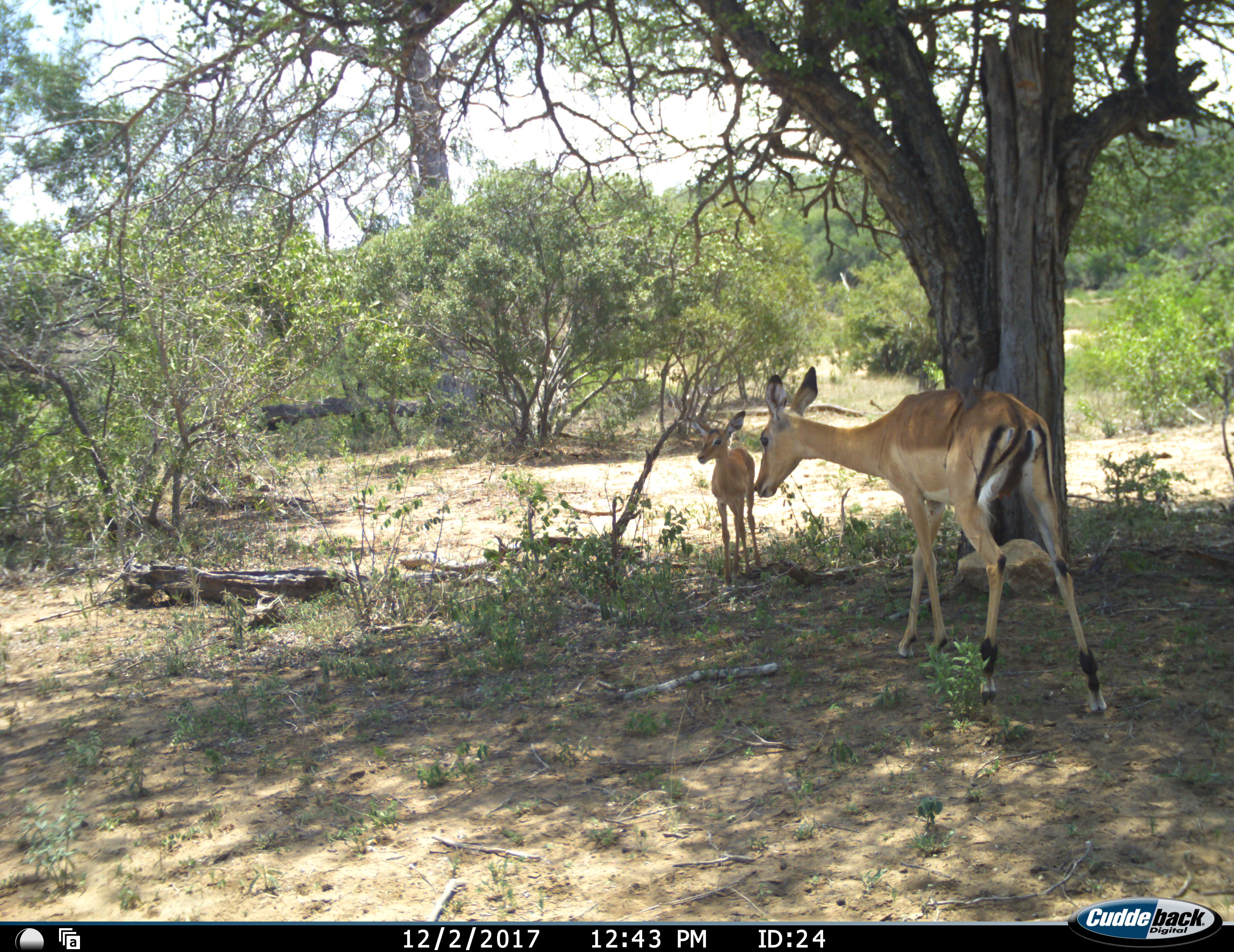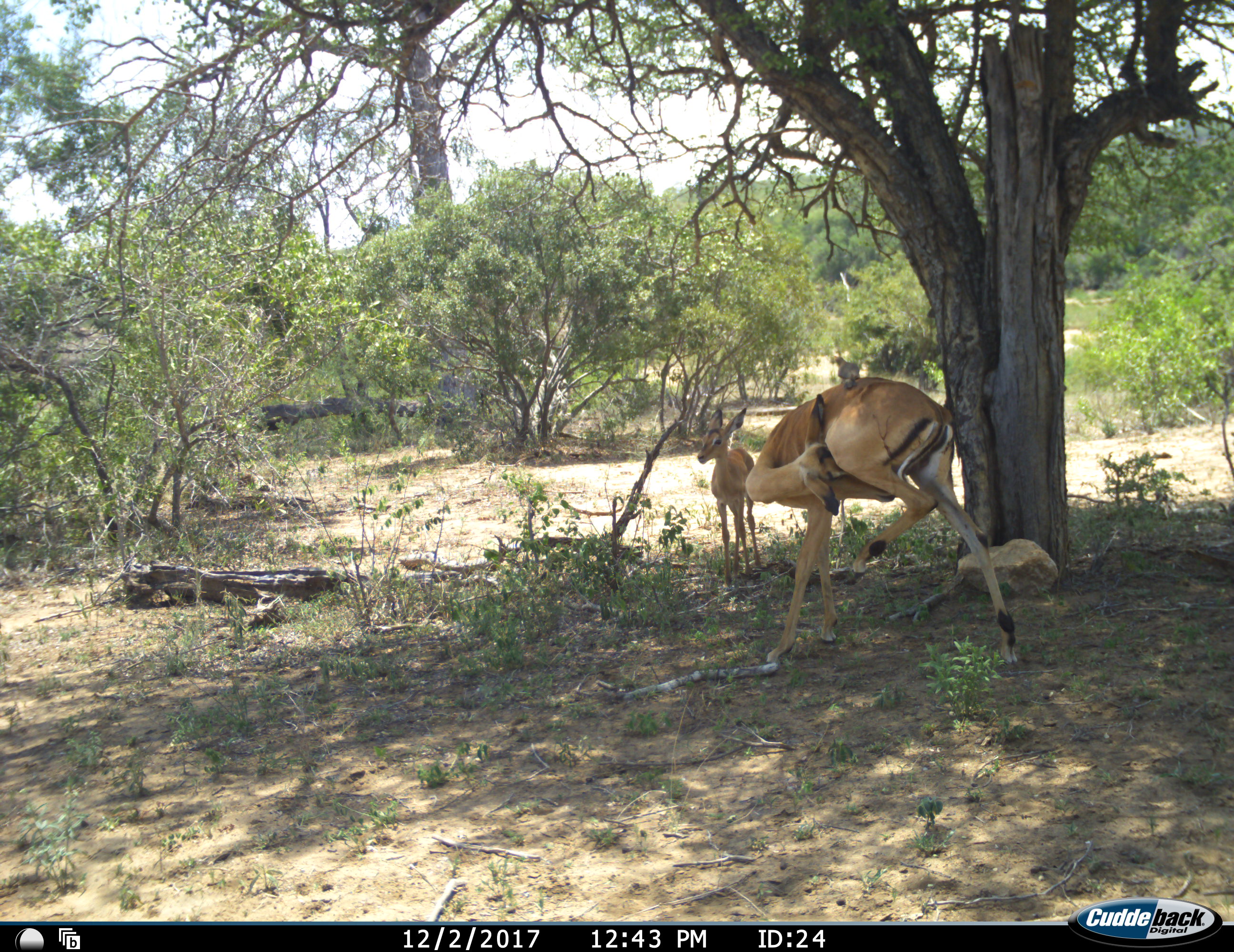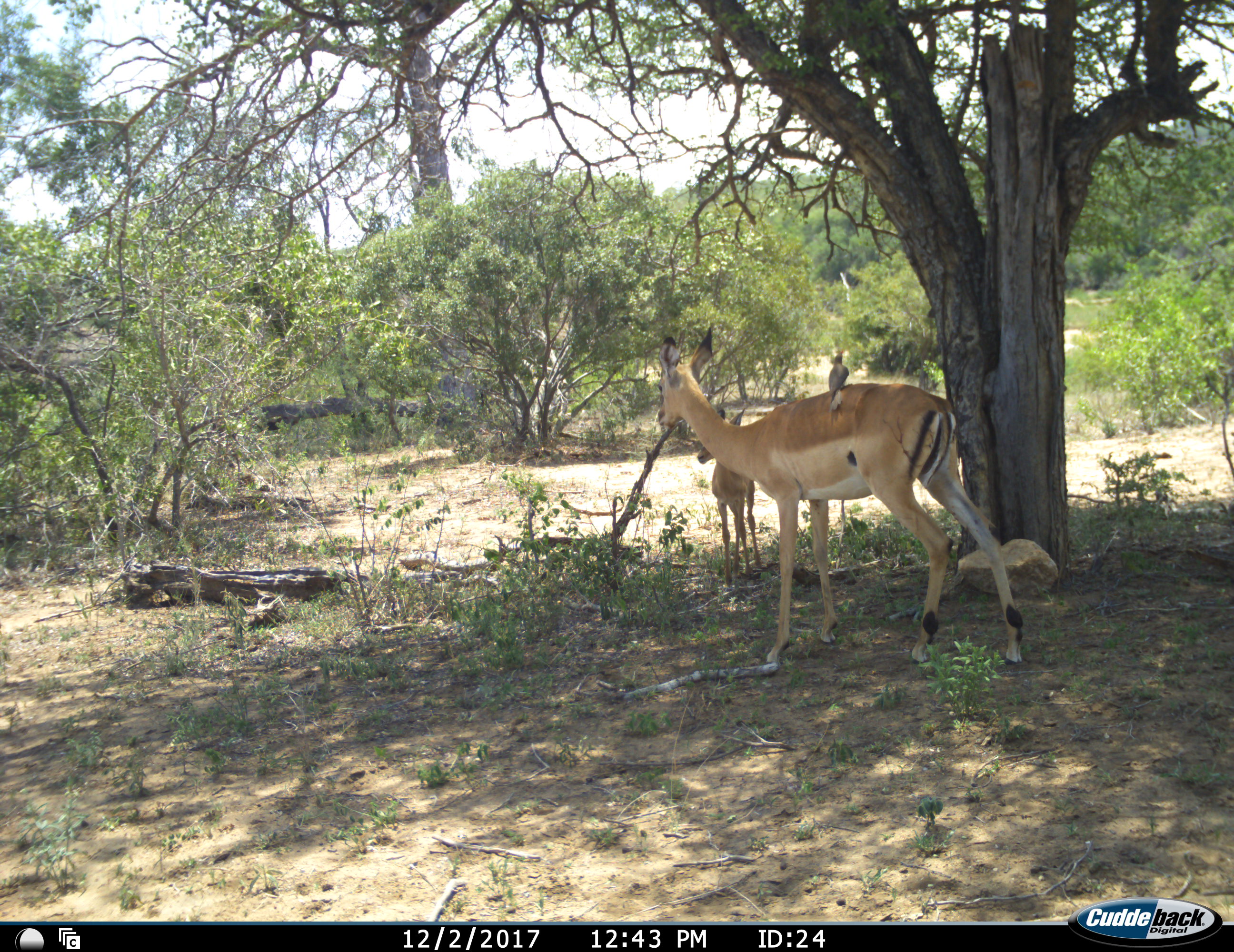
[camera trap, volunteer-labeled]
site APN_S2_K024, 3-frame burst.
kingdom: Animalia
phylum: Chordata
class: Aves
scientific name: Aves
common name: bird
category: birdother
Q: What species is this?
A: Birdother (bird) (Aves).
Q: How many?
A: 1.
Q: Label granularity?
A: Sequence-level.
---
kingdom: Animalia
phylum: Chordata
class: Mammalia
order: Artiodactyla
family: Bovidae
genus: Aepyceros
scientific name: Aepyceros melampus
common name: impala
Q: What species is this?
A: Impala (Aepyceros melampus).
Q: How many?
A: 2.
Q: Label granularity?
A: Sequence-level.